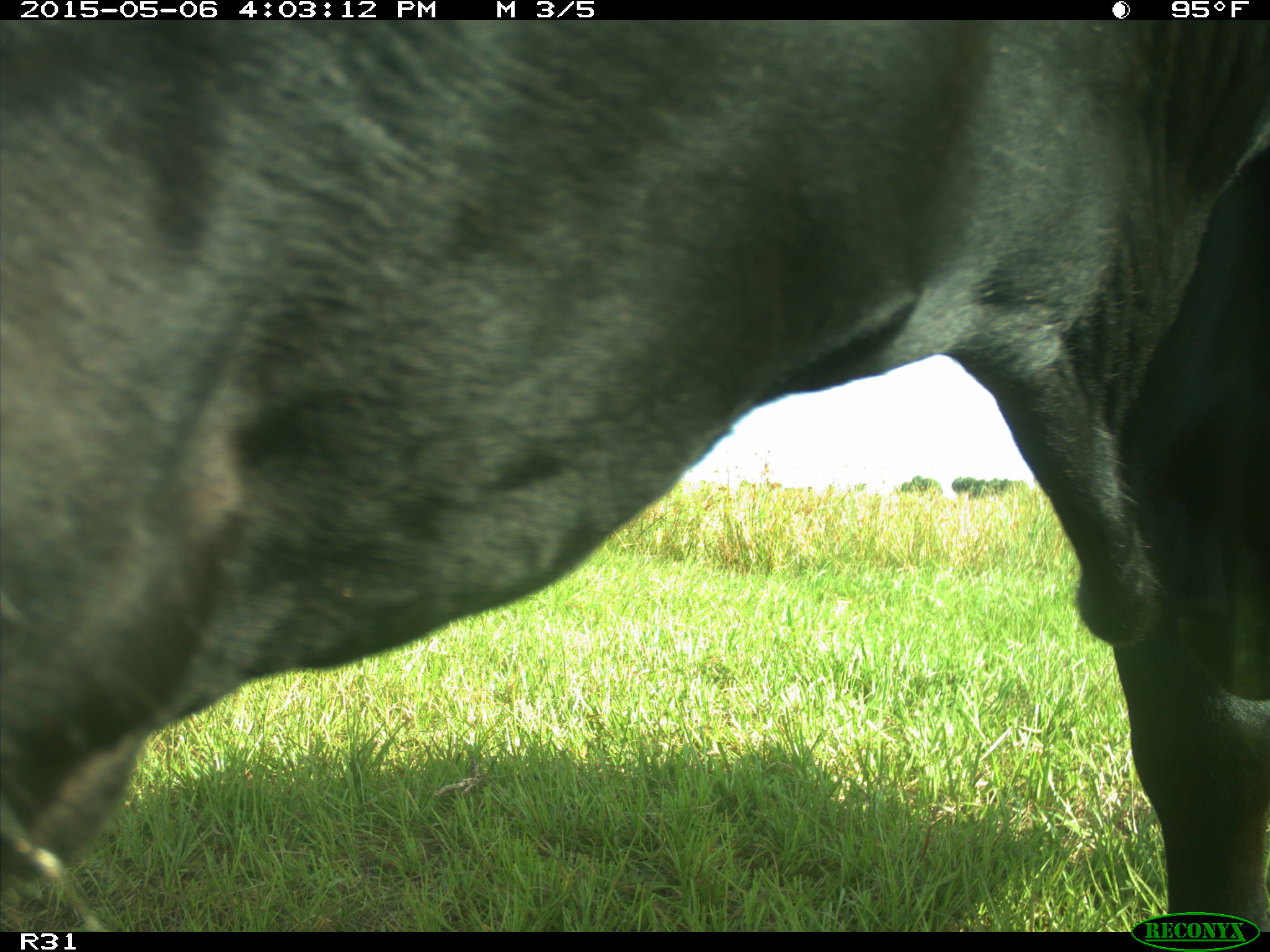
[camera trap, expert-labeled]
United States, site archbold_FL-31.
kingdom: Animalia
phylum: Chordata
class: Mammalia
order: Artiodactyla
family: Bovidae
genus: Bos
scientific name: Bos taurus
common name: domestic cow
Bos taurus (domestic cow).